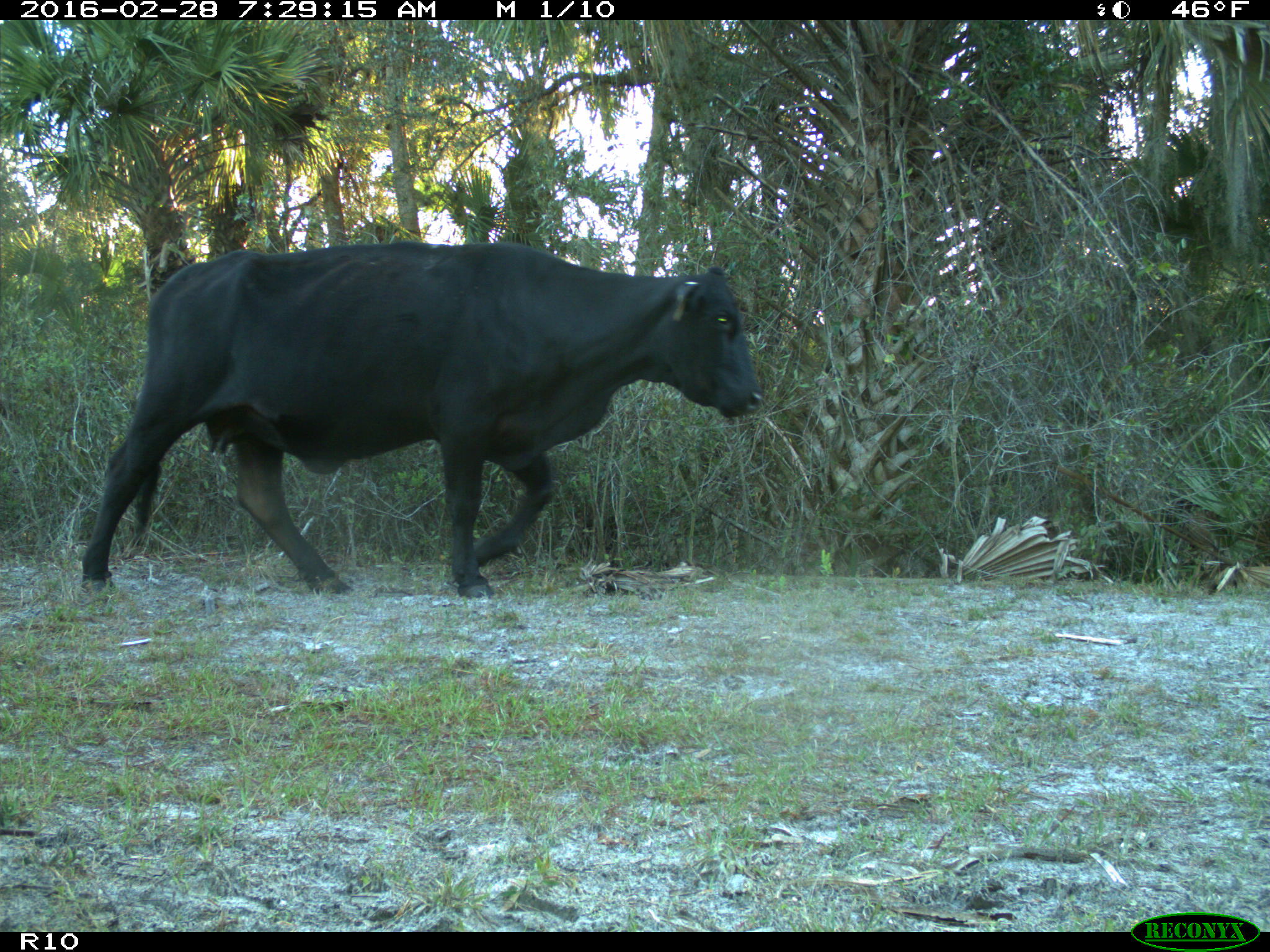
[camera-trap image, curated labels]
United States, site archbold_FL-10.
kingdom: Animalia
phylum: Chordata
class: Mammalia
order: Artiodactyla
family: Bovidae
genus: Bos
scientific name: Bos taurus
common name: domestic cow